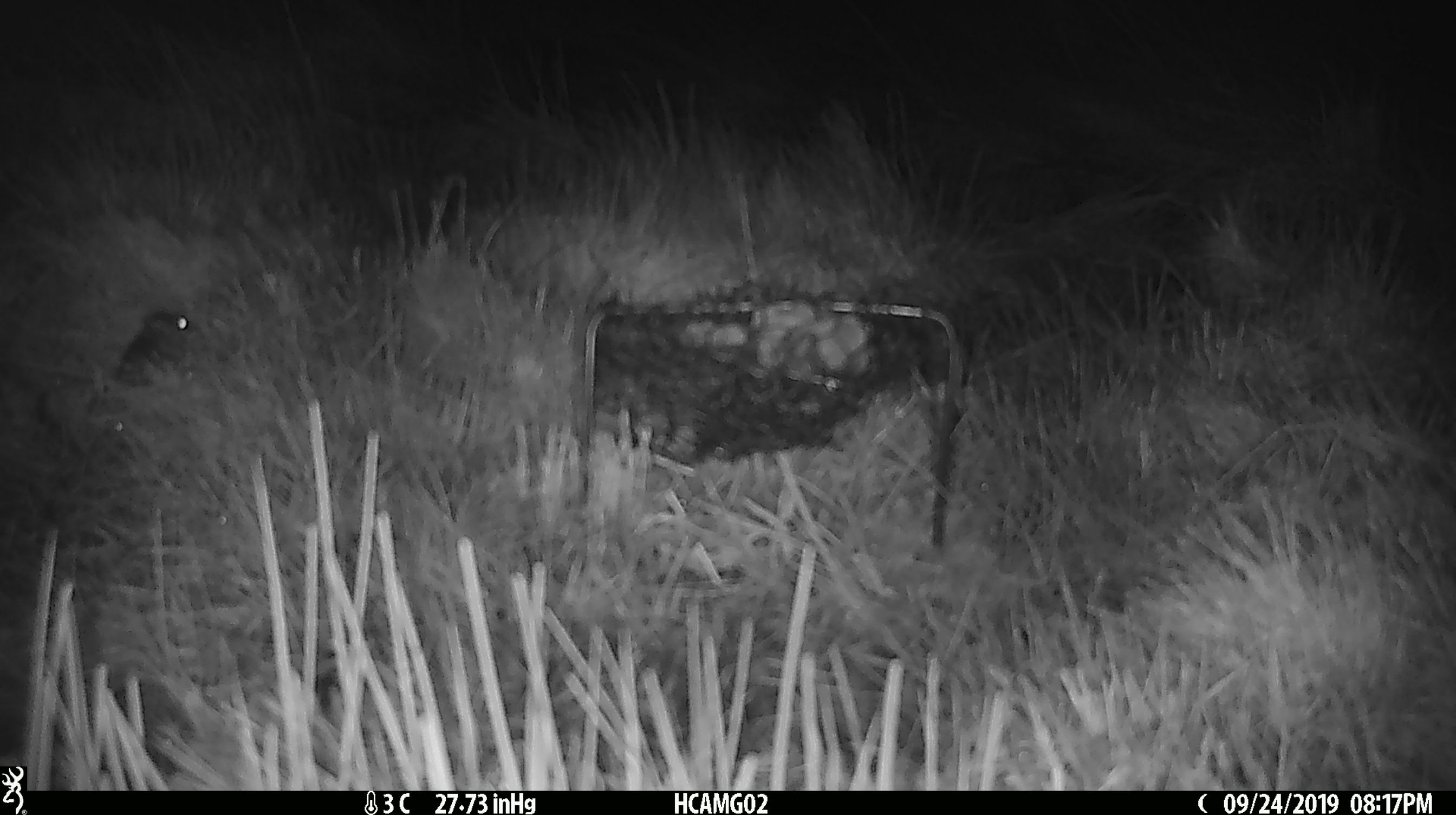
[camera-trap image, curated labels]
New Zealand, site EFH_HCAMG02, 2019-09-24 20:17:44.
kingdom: Animalia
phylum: Chordata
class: Mammalia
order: Rodentia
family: Muridae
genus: Mus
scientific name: Mus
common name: mouse